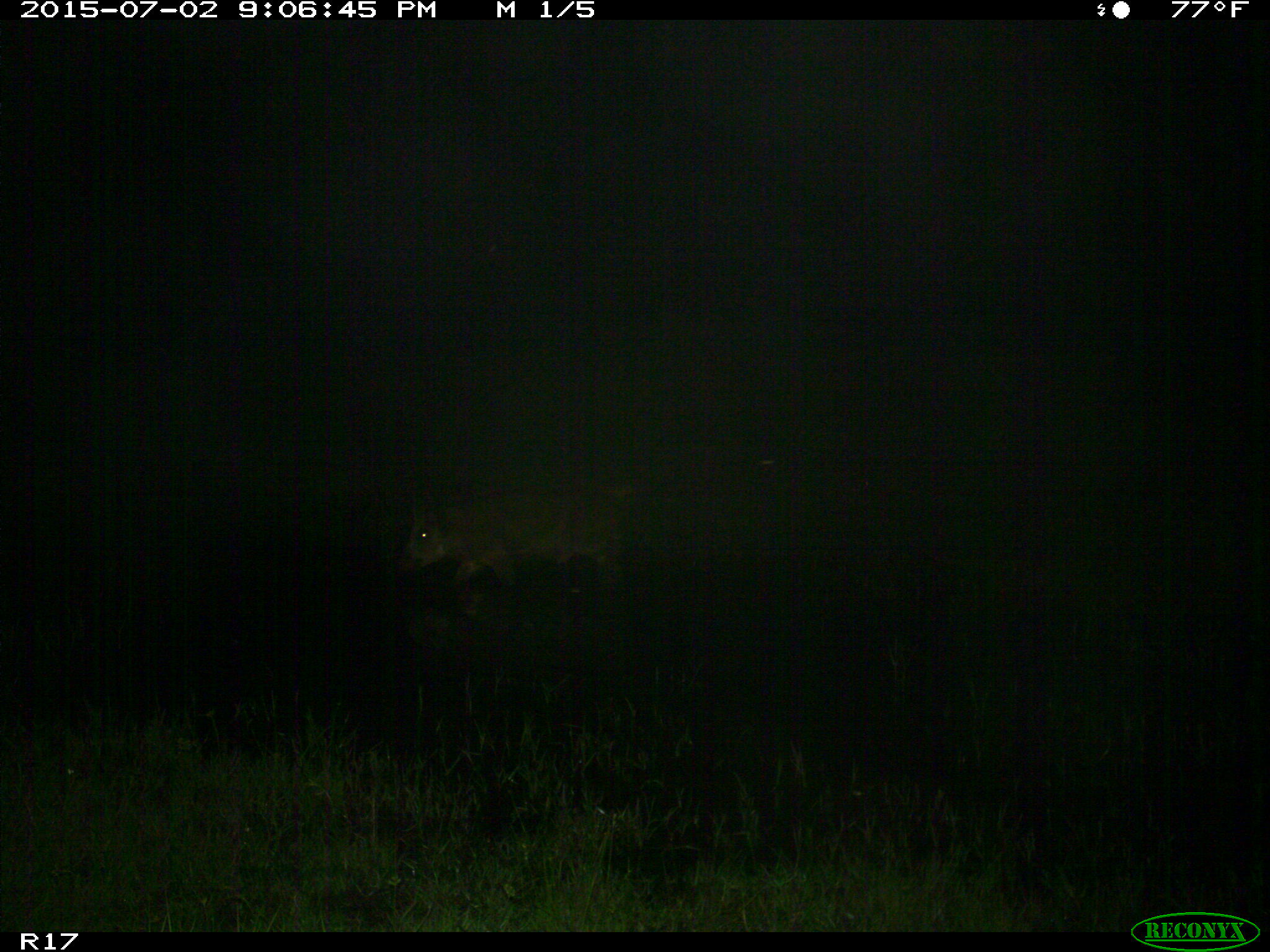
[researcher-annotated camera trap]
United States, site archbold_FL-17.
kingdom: Animalia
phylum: Chordata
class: Mammalia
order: Artiodactyla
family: Suidae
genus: Sus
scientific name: Sus scrofa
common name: wild boar